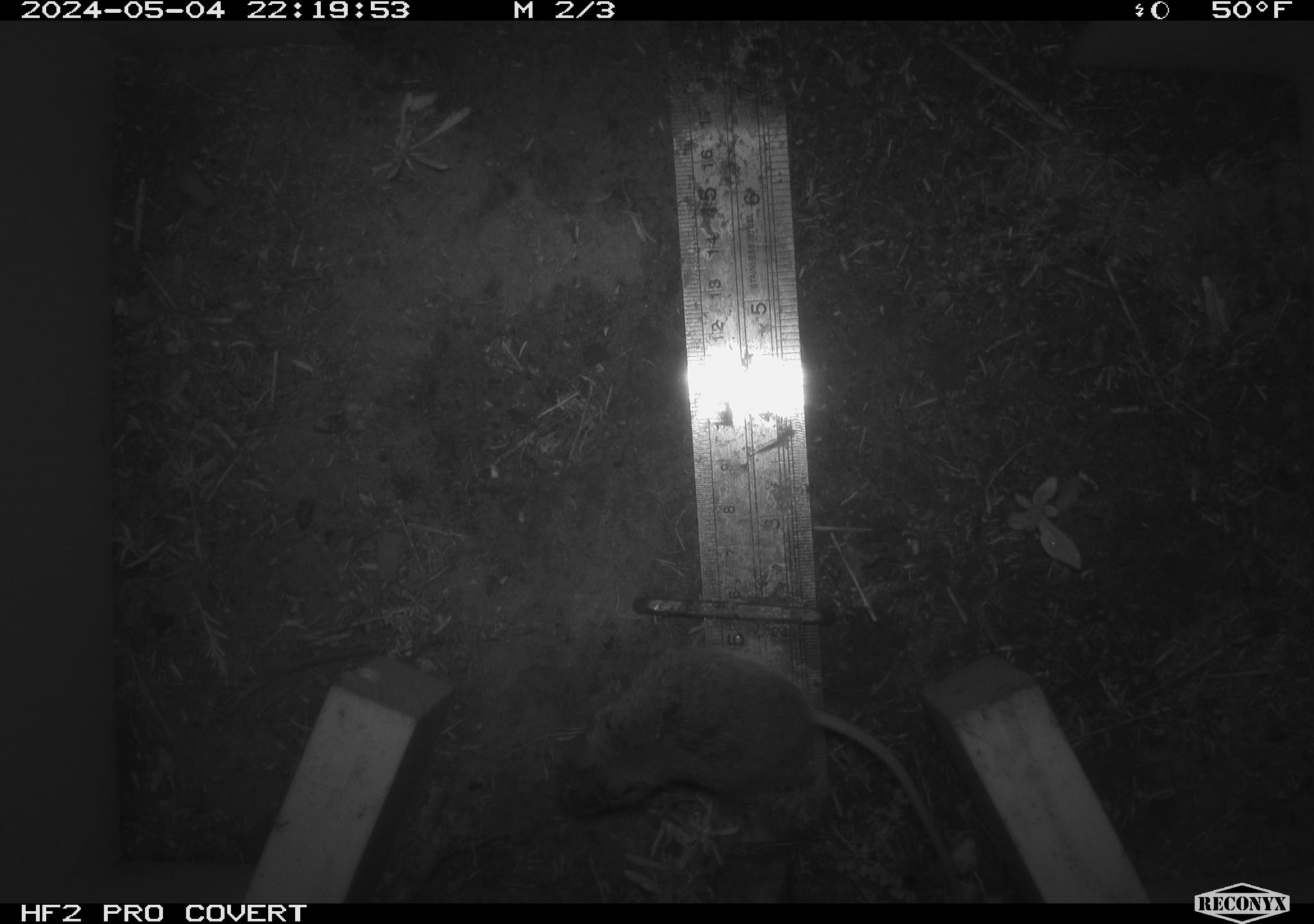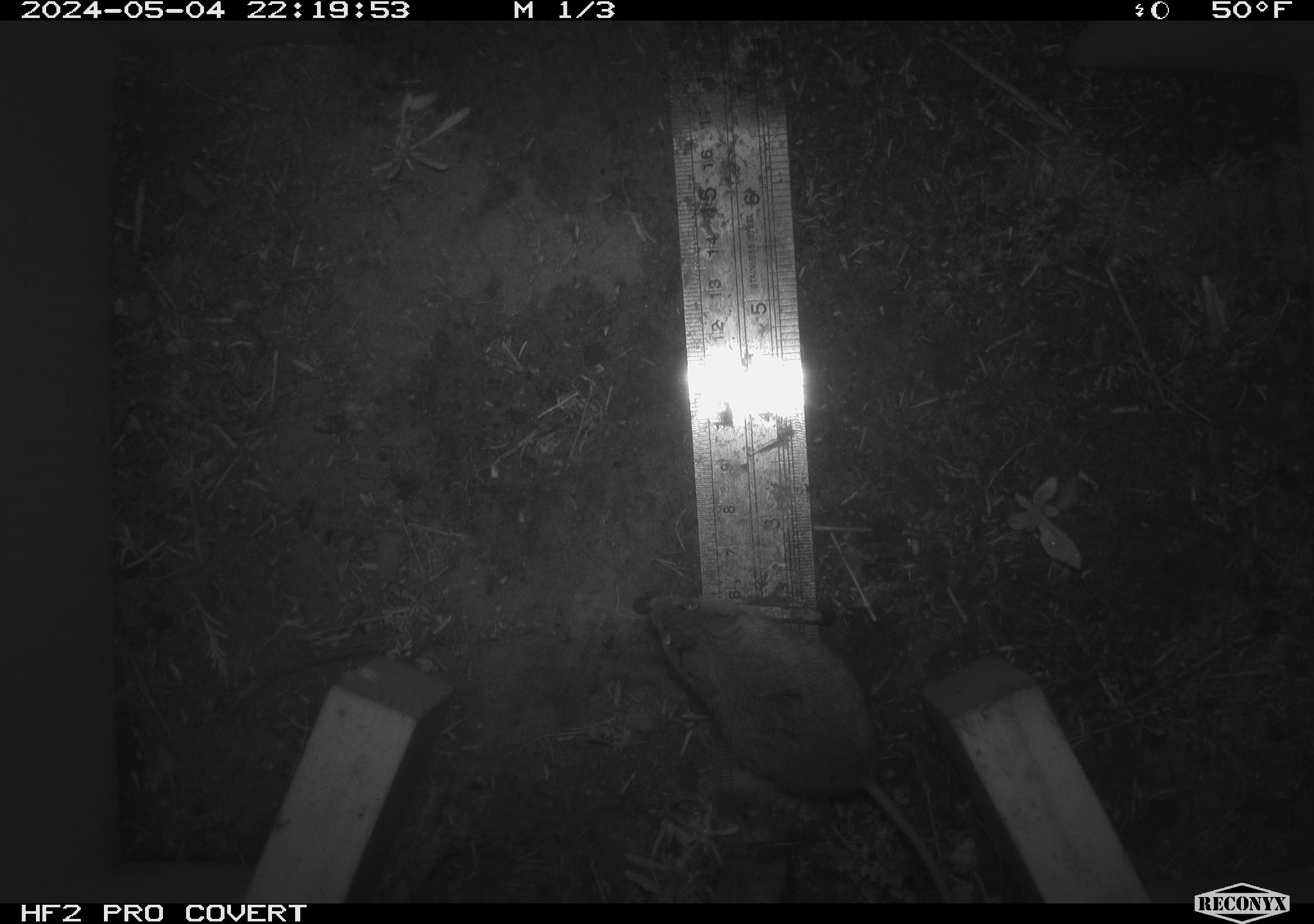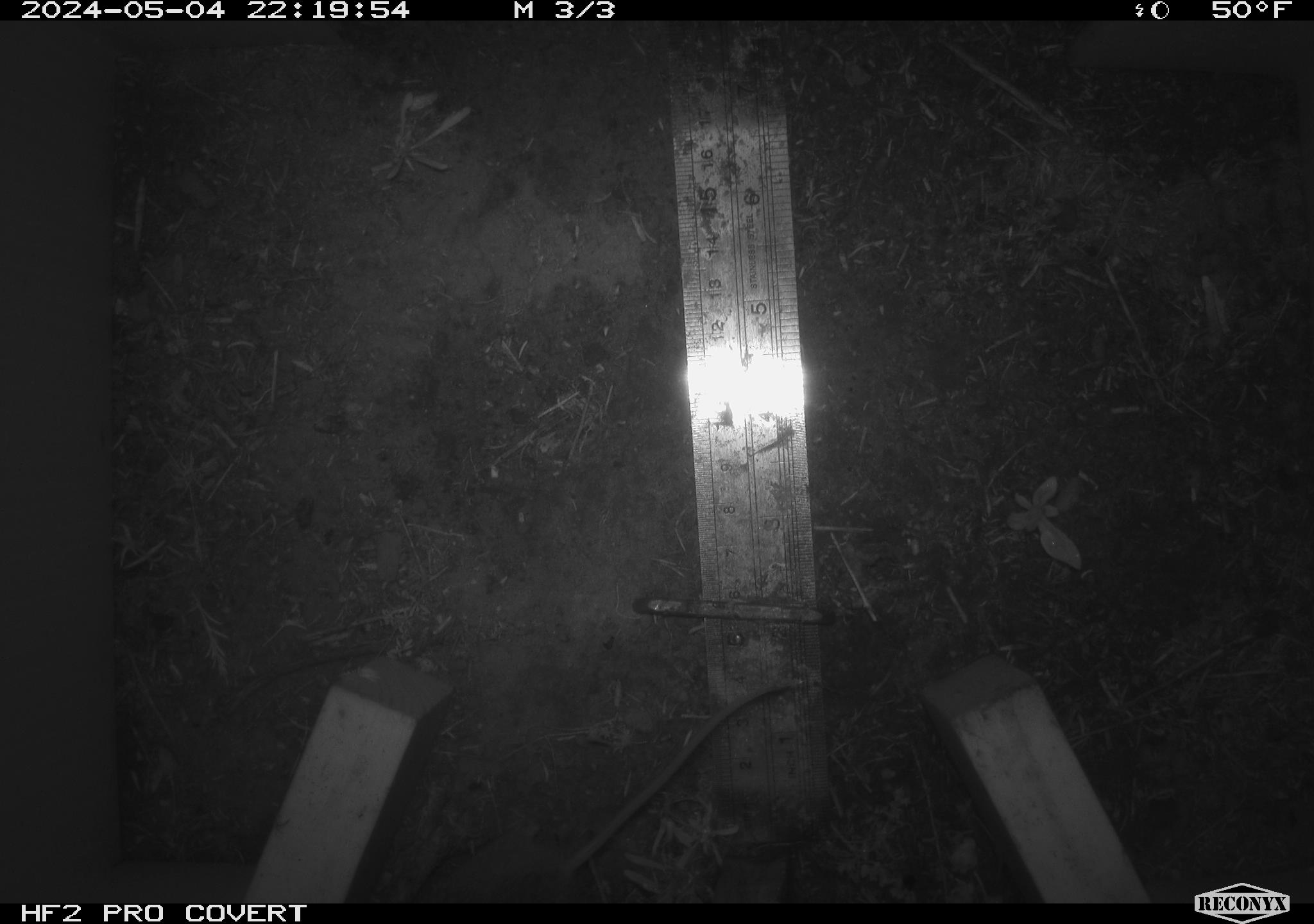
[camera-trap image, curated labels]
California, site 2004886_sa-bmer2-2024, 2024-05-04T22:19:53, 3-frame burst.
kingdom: Animalia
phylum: Chordata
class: Mammalia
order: Rodentia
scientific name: Rodentia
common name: mouse species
Mouse species (Rodentia).